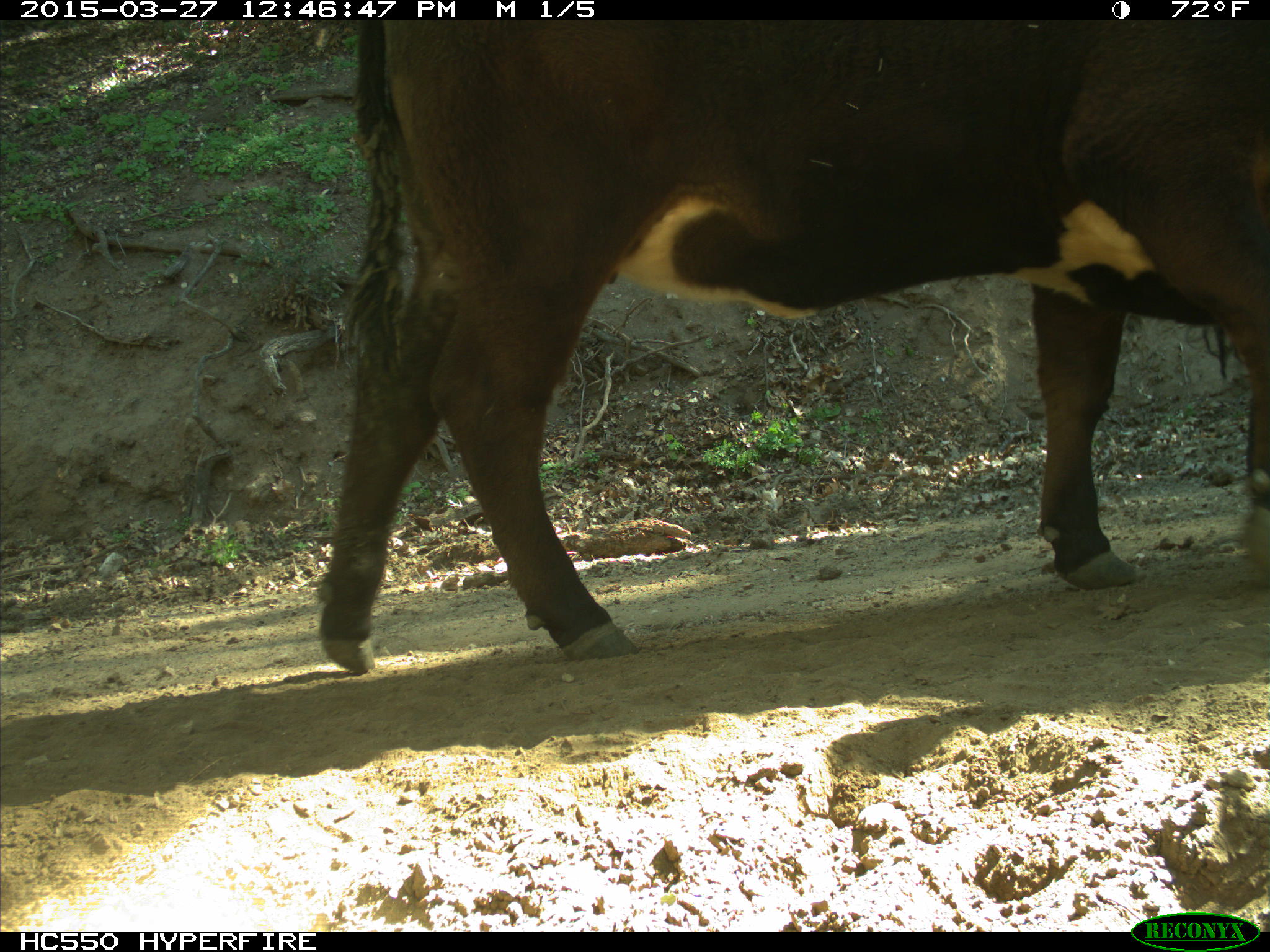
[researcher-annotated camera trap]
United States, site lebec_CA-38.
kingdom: Animalia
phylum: Chordata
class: Mammalia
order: Artiodactyla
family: Bovidae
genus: Bos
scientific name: Bos taurus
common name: domestic cow